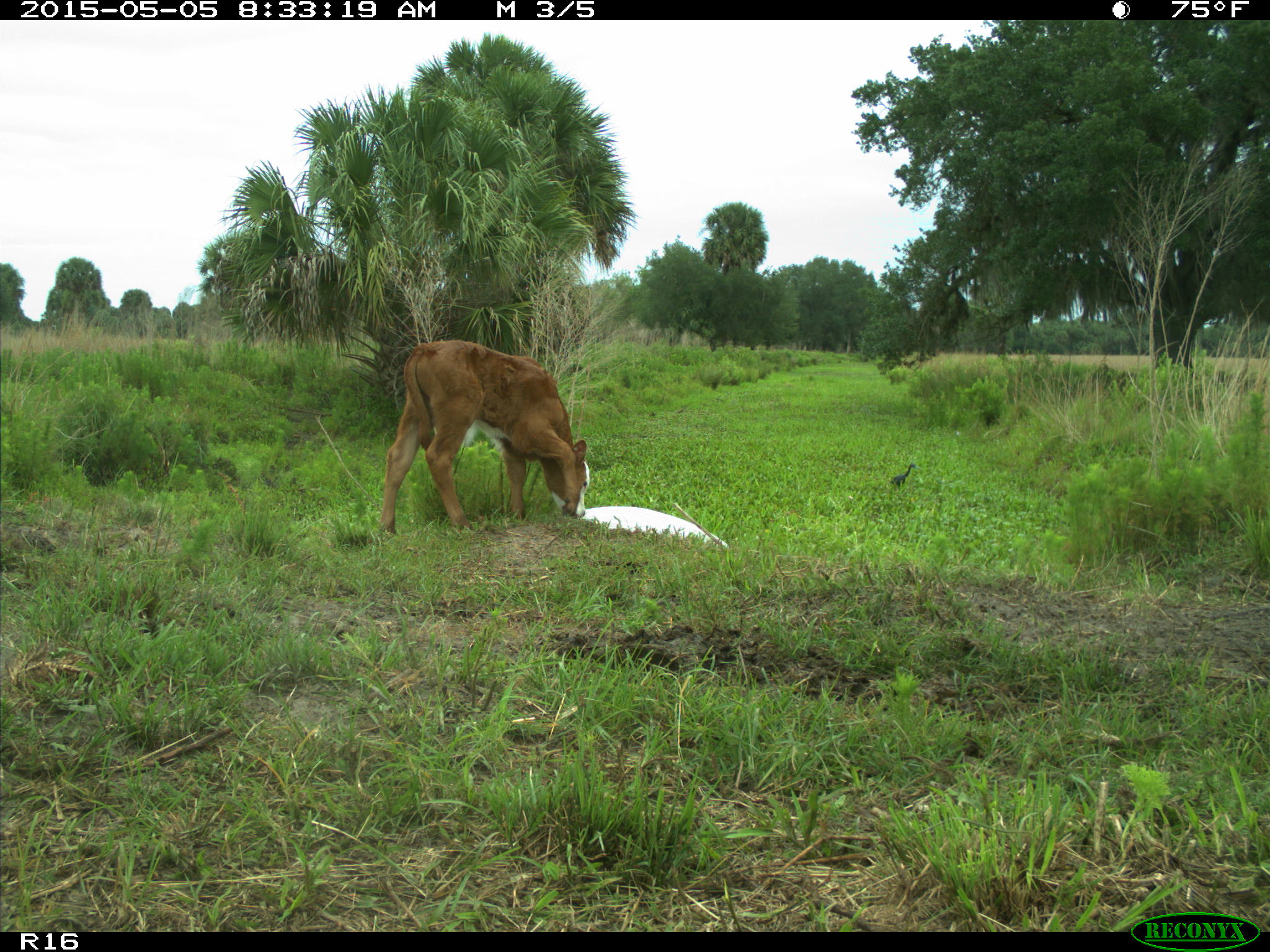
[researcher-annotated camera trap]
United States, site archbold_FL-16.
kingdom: Animalia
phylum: Chordata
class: Mammalia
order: Artiodactyla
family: Bovidae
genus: Bos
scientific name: Bos taurus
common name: domestic cow